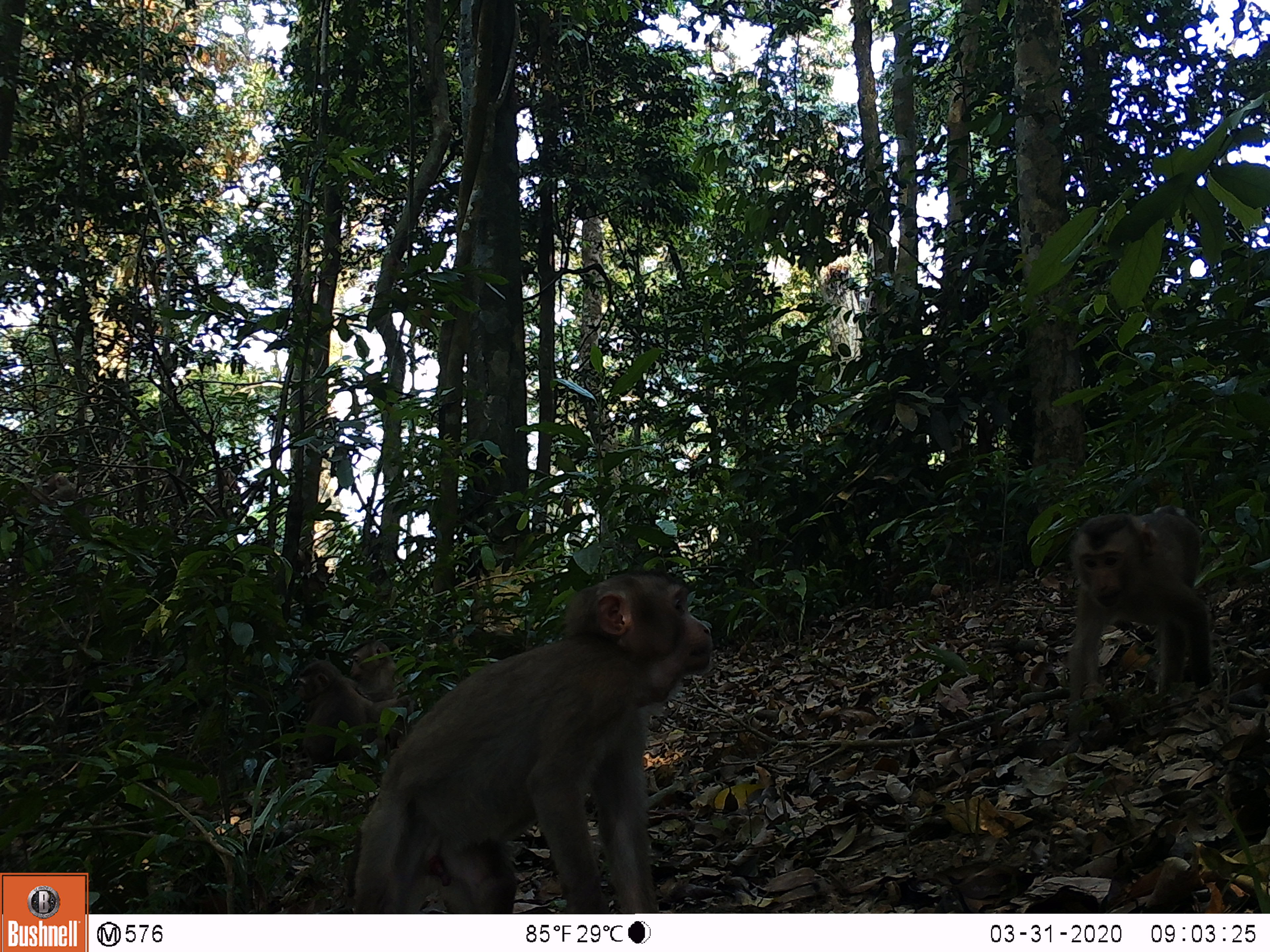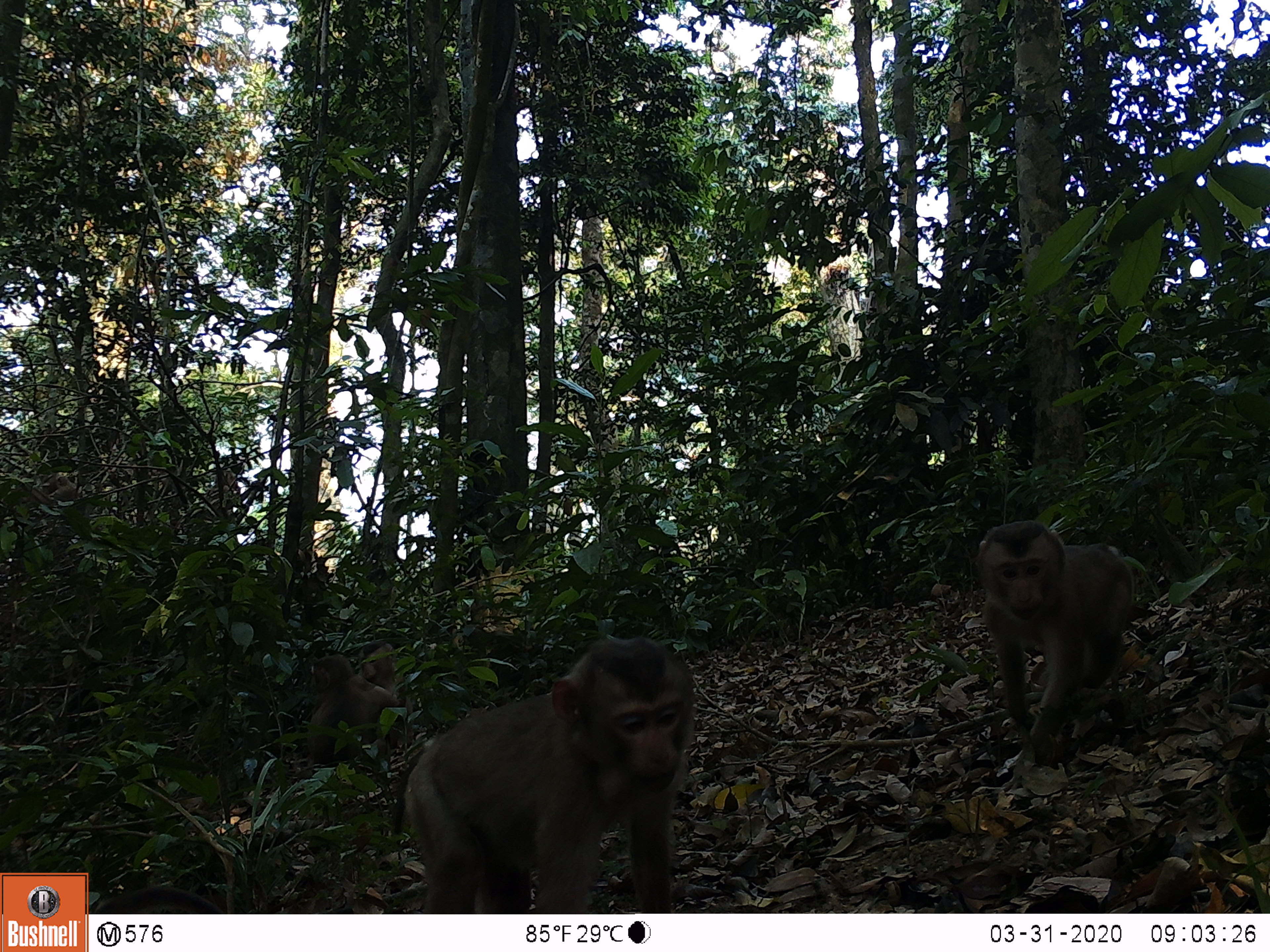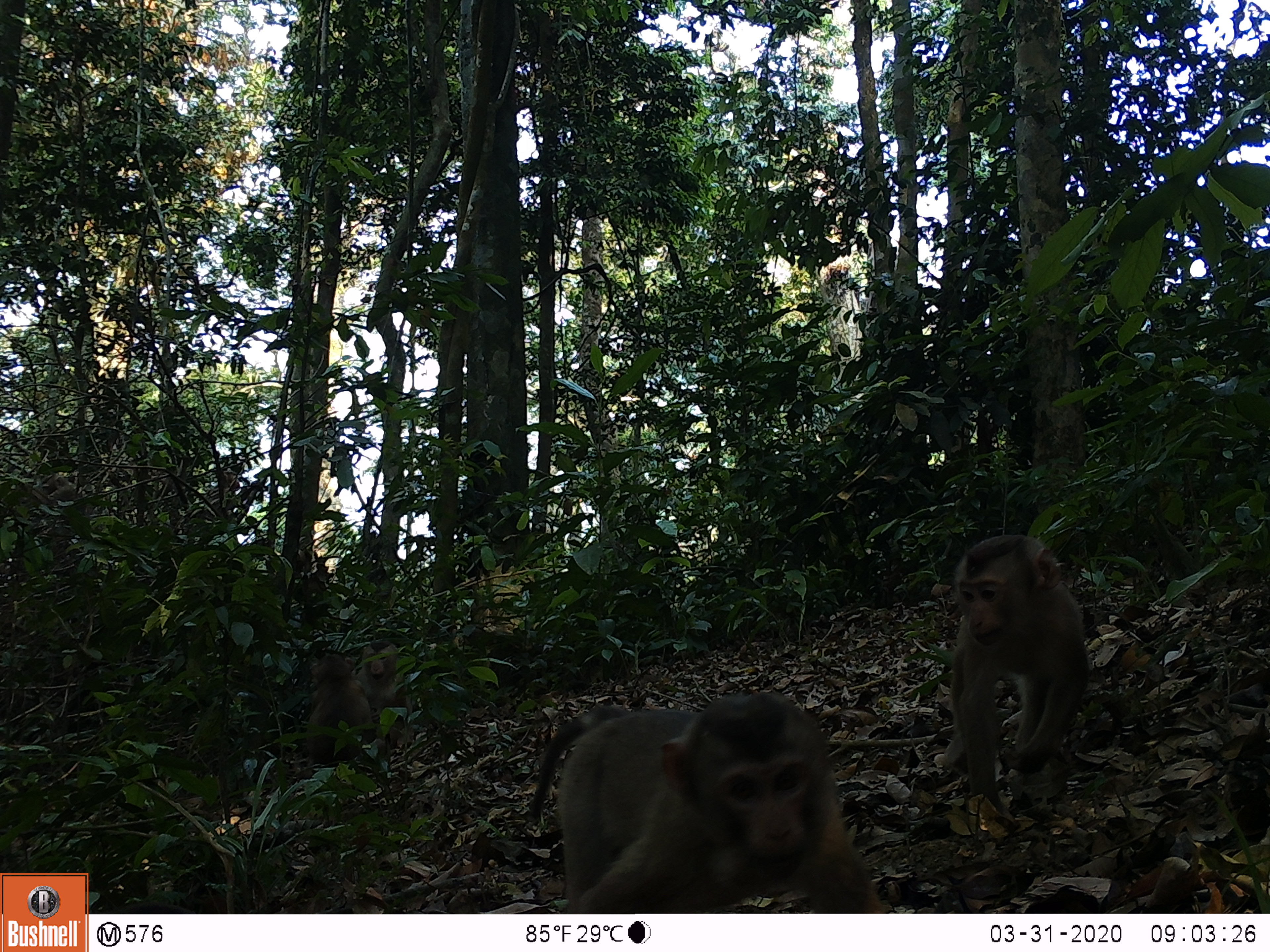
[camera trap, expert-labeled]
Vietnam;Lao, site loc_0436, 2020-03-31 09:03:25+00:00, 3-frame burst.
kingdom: Animalia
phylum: Chordata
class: Mammalia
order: Primates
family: Cercopithecidae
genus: Macaca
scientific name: Macaca nemestrina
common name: pig-tailed macaque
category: pig tailed macaque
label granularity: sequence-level